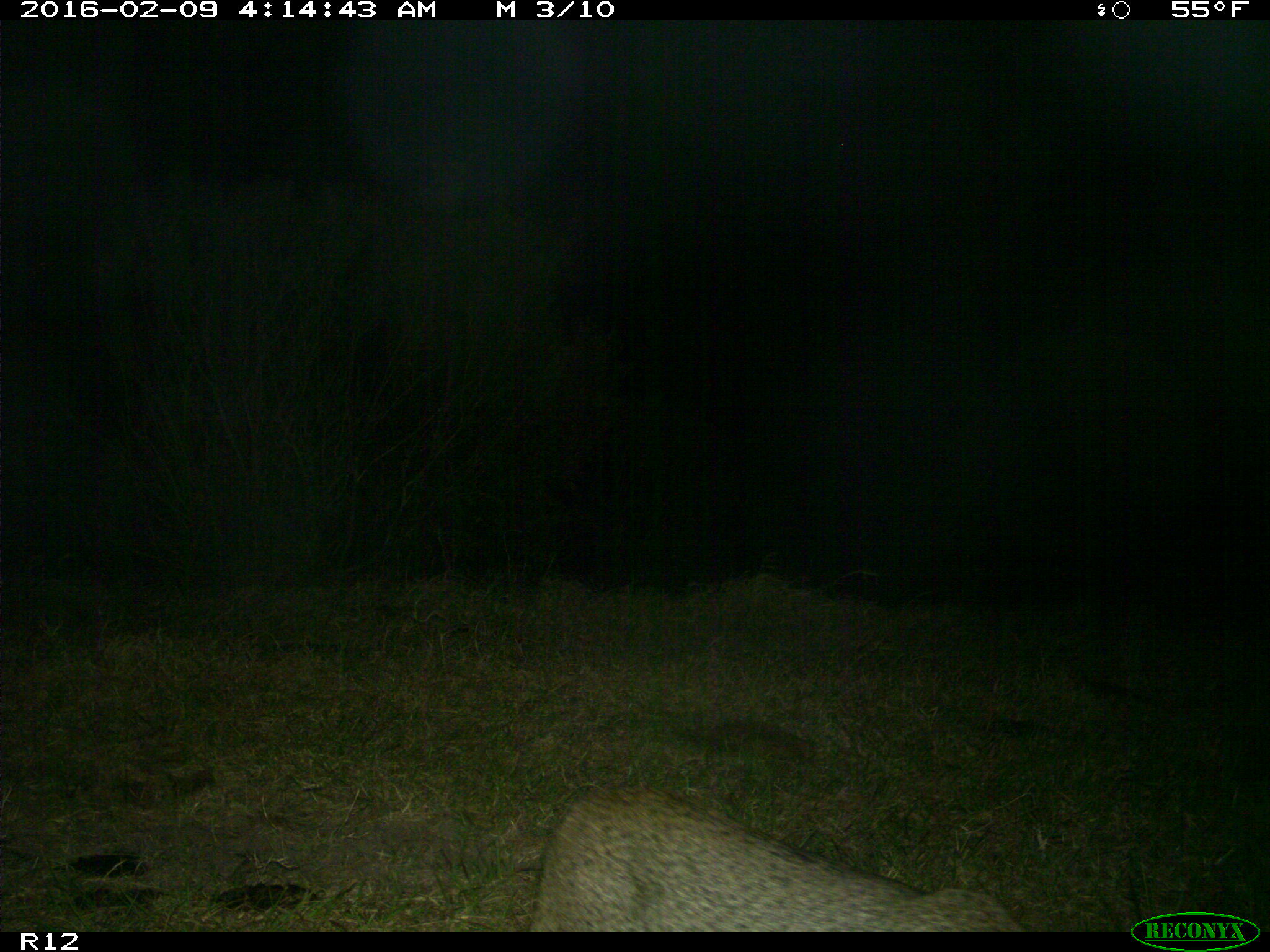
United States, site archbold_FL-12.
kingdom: Animalia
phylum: Chordata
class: Mammalia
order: Carnivora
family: Felidae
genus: Lynx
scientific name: Lynx rufus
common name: bobcat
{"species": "Lynx rufus (bobcat)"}